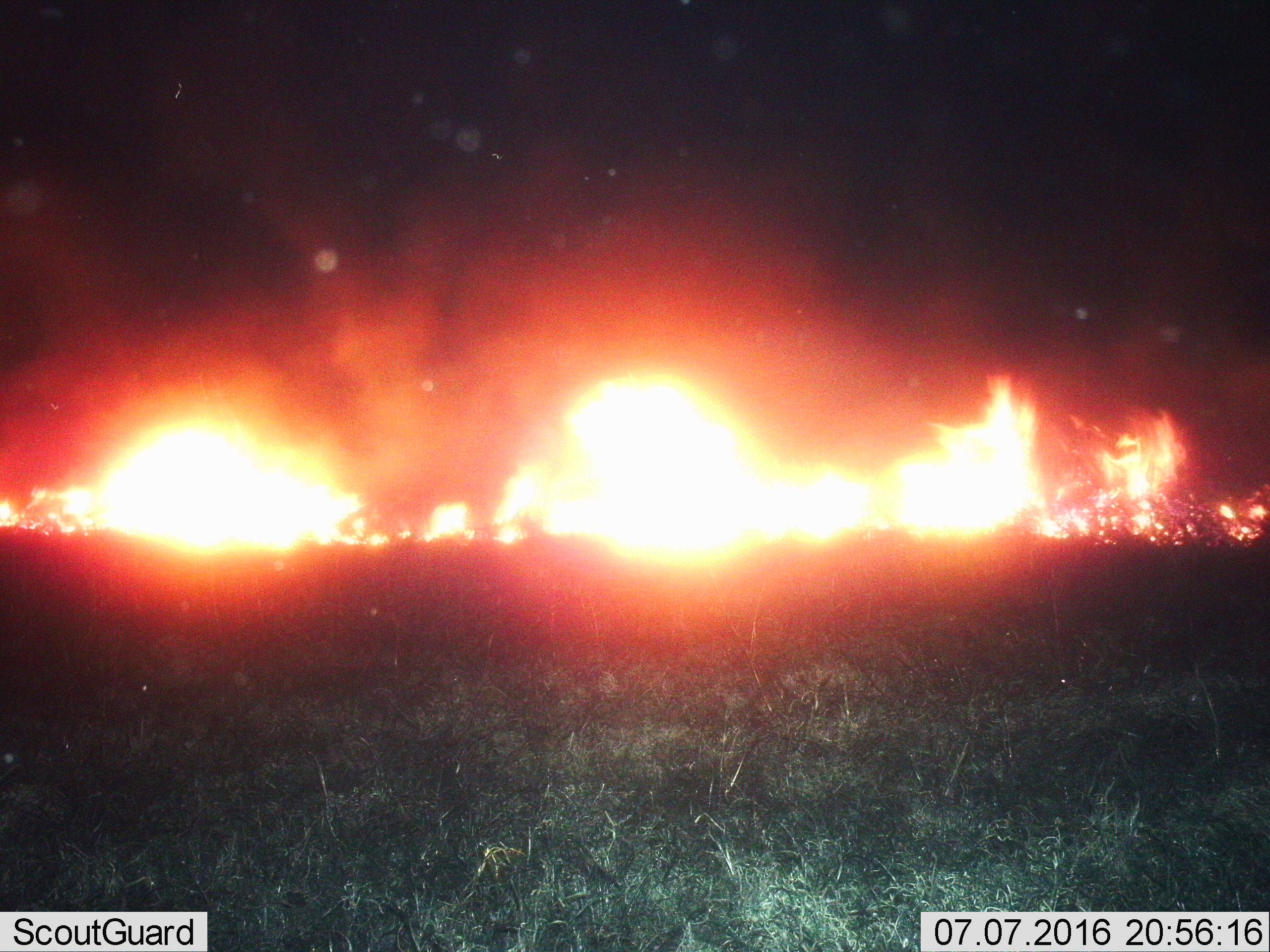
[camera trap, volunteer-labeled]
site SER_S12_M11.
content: unidentified animal